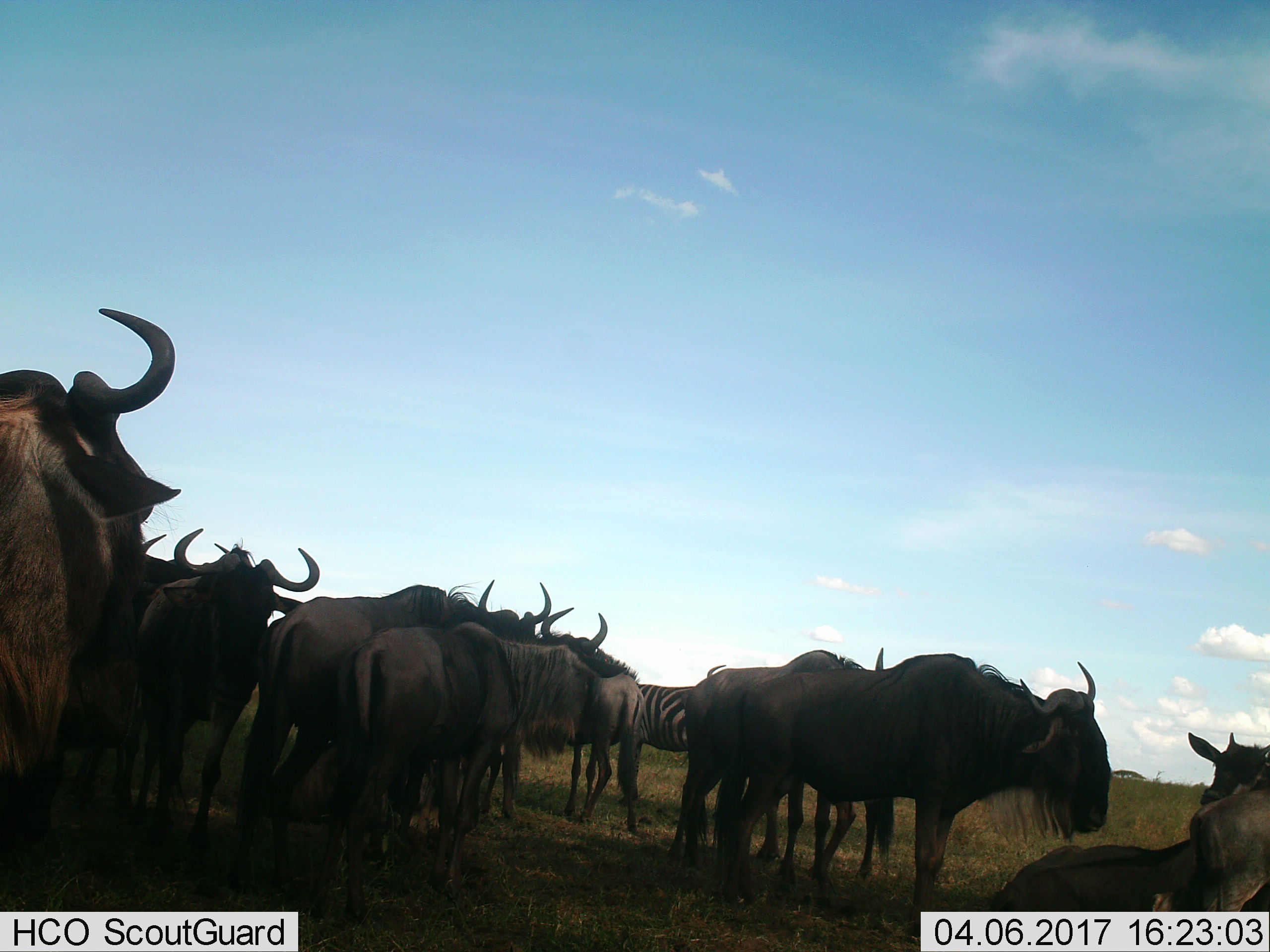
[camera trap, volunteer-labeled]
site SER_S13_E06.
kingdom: Animalia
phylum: Chordata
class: Mammalia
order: Artiodactyla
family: Bovidae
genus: Connochaetes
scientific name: Connochaetes taurinus taurinus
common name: blue wildebeest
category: wildebeestblue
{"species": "wildebeestblue (blue wildebeest) (Connochaetes taurinus taurinus)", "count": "10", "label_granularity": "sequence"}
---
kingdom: Animalia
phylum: Chordata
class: Mammalia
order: Perissodactyla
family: Equidae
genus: Equus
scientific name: Equus quagga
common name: plains zebra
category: zebraplains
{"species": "zebraplains (plains zebra) (Equus quagga)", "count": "1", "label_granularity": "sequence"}